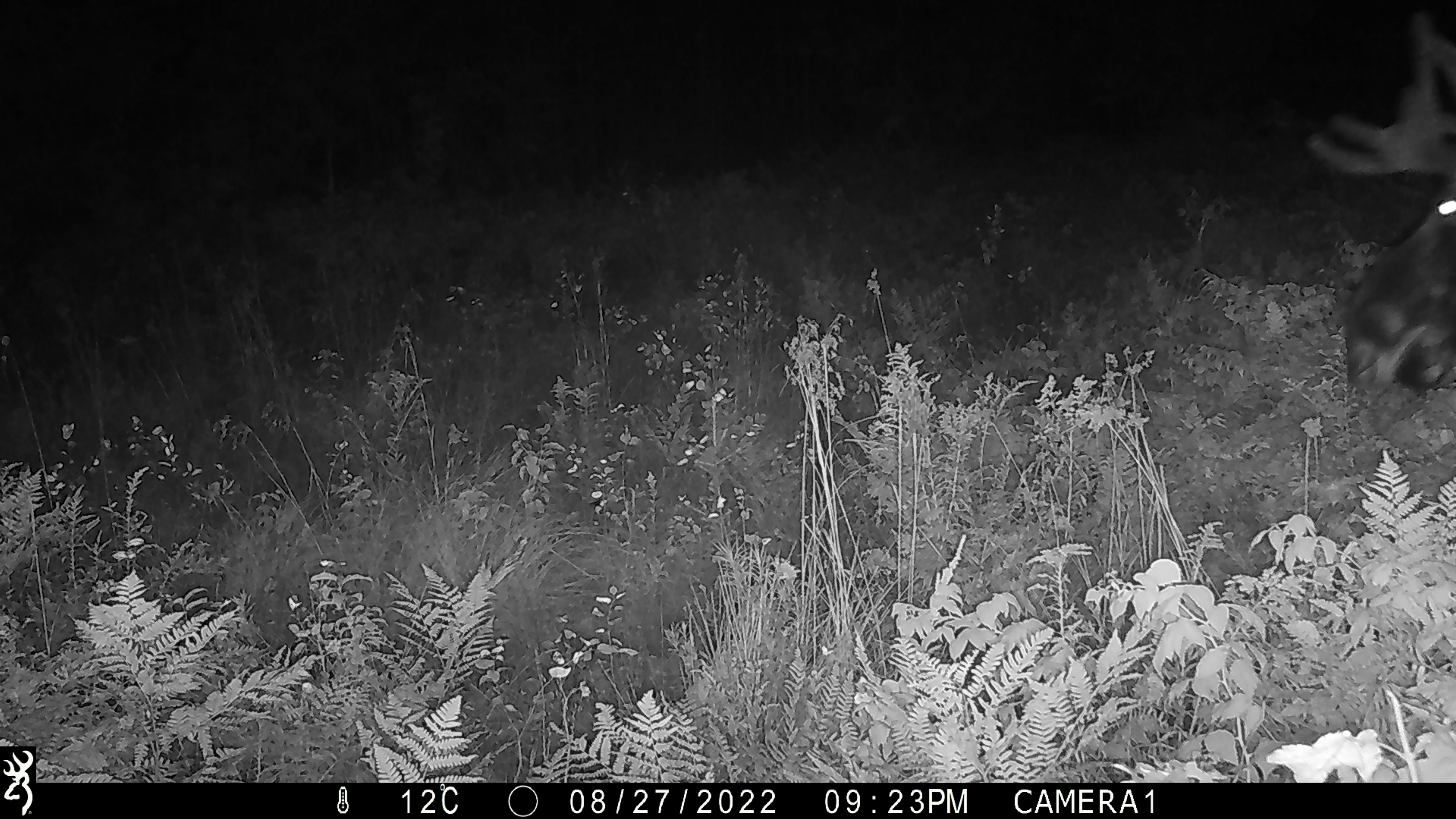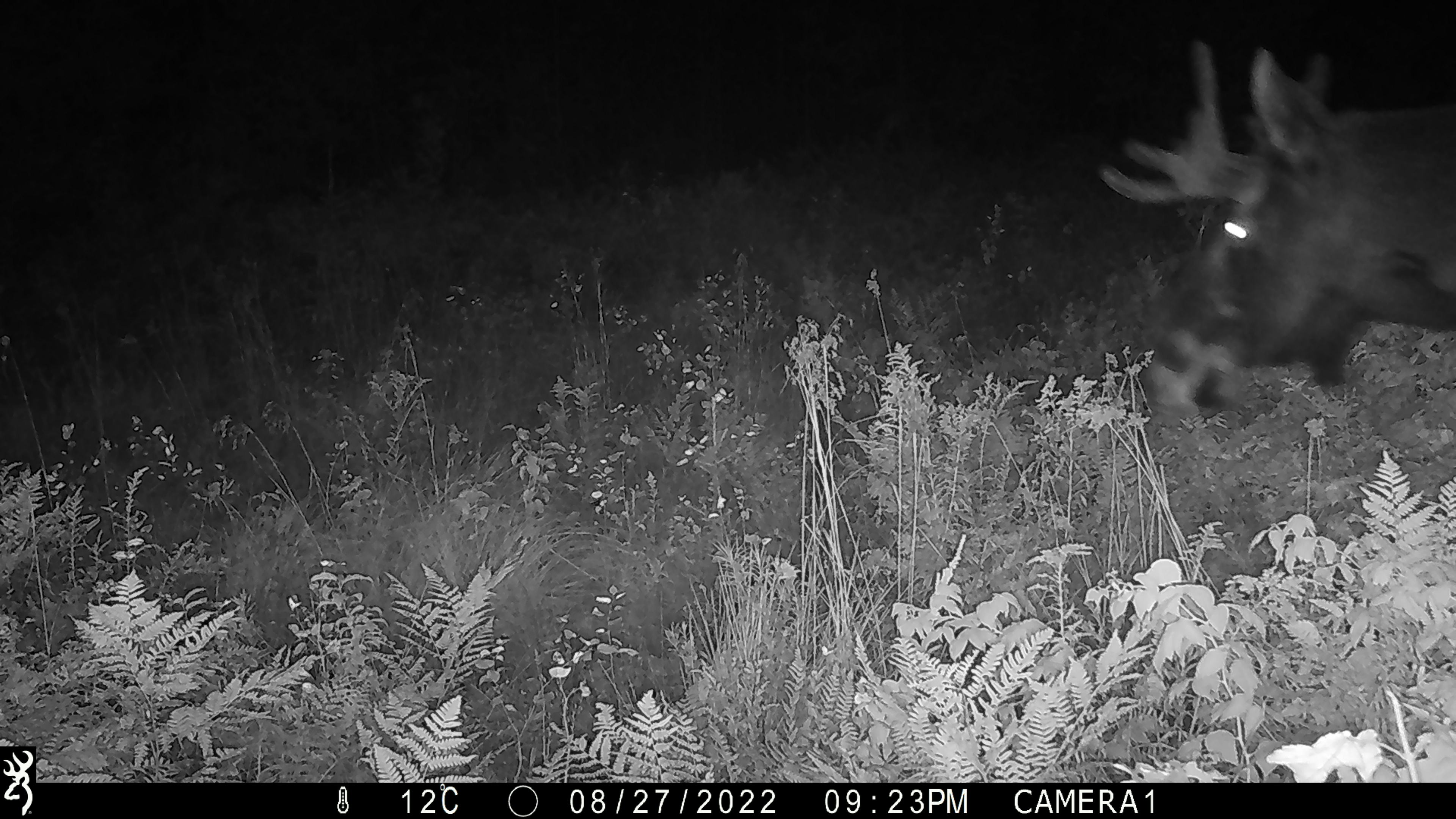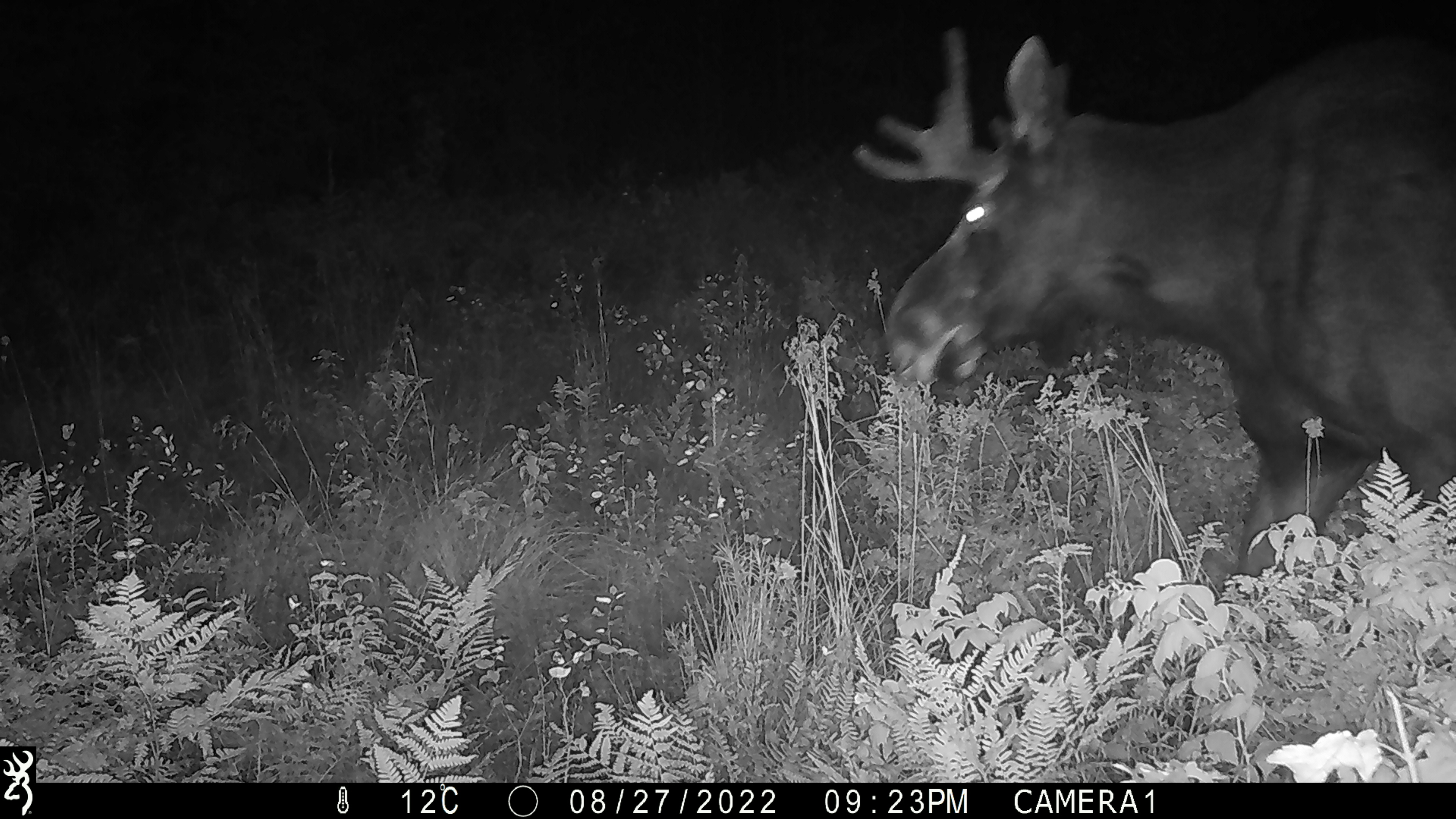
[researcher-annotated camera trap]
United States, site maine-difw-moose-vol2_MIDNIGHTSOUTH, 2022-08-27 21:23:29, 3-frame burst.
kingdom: Animalia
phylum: Chordata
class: Mammalia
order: Artiodactyla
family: Cervidae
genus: Alces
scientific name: Alces alces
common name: moose